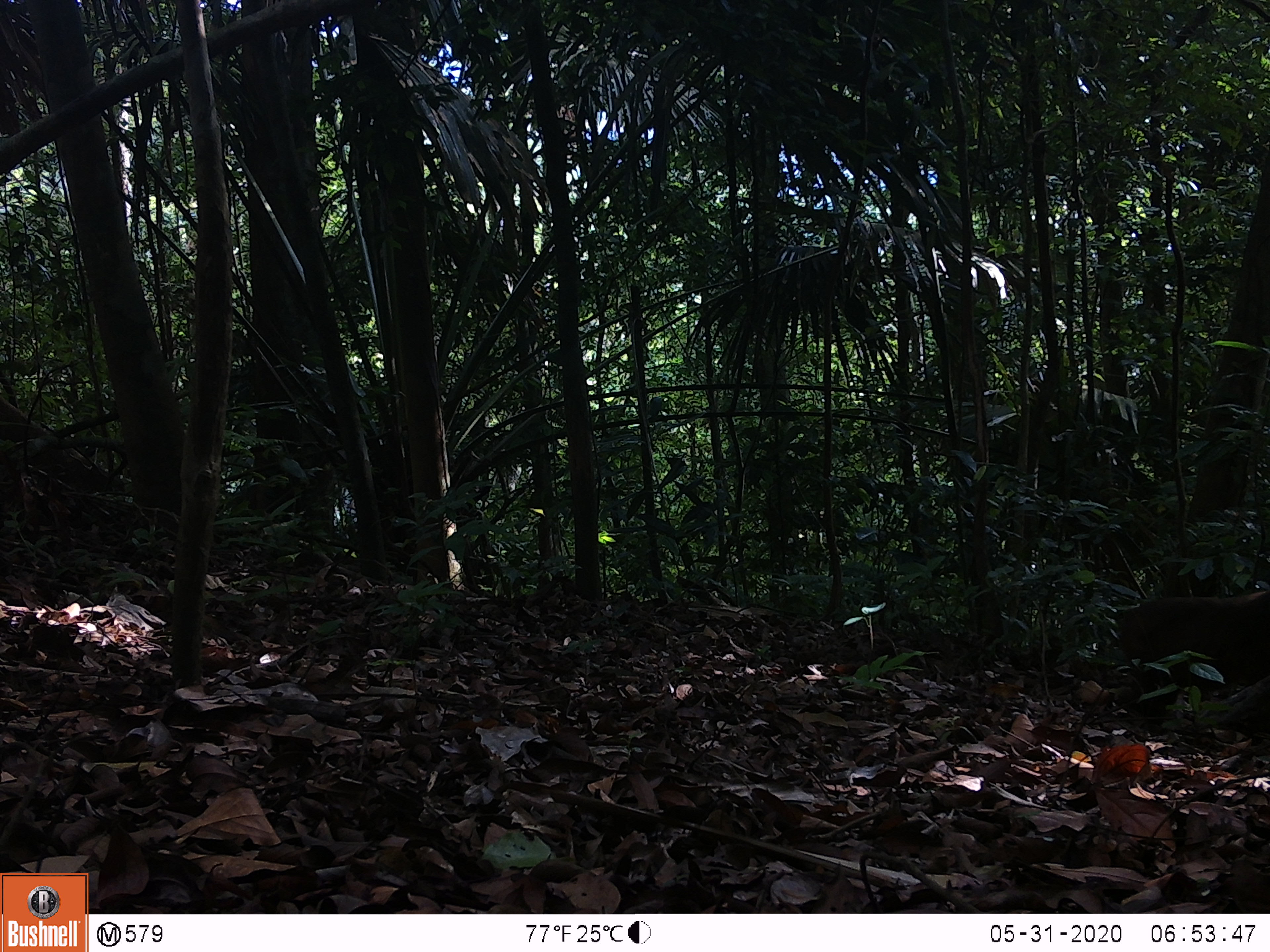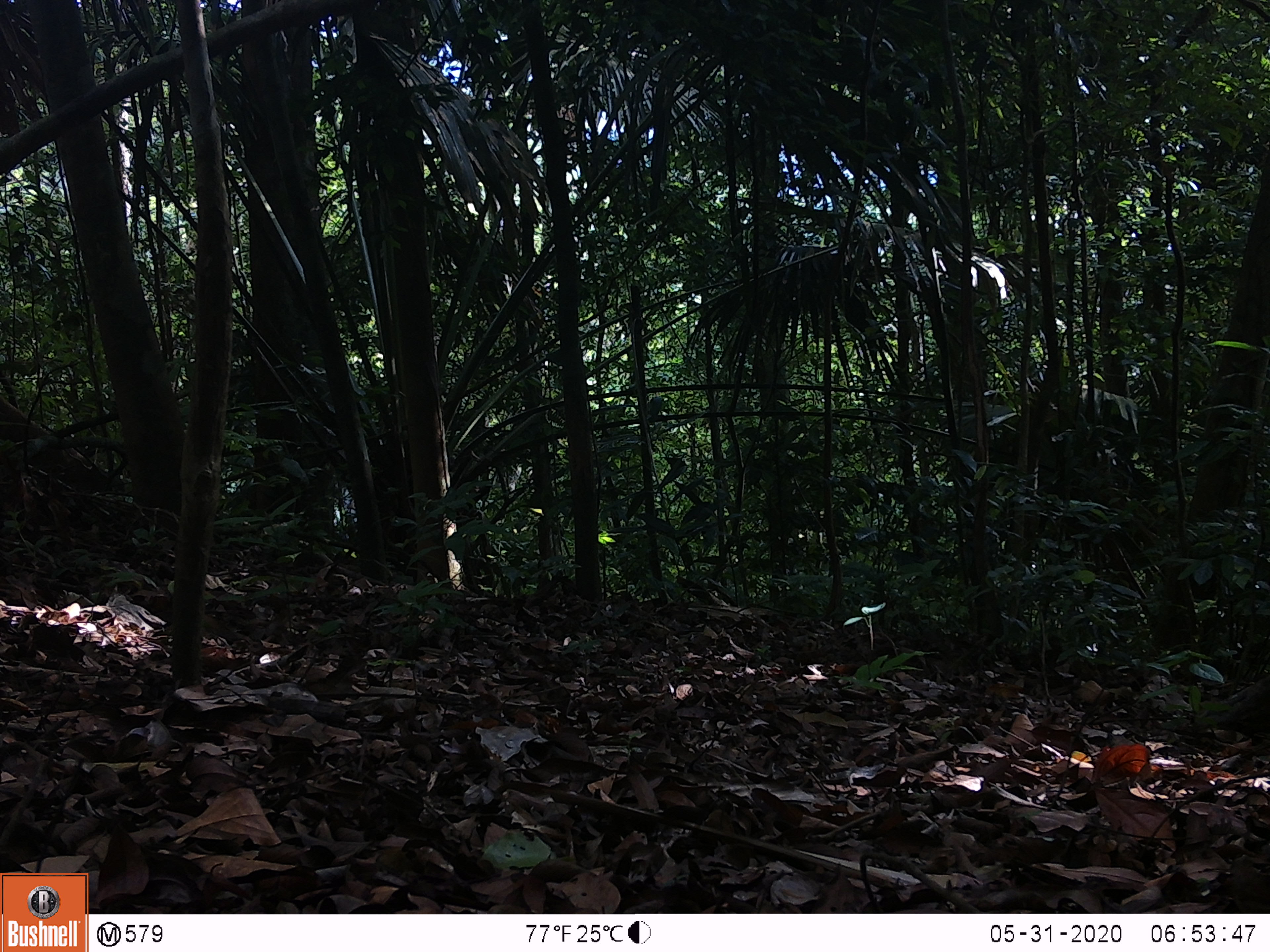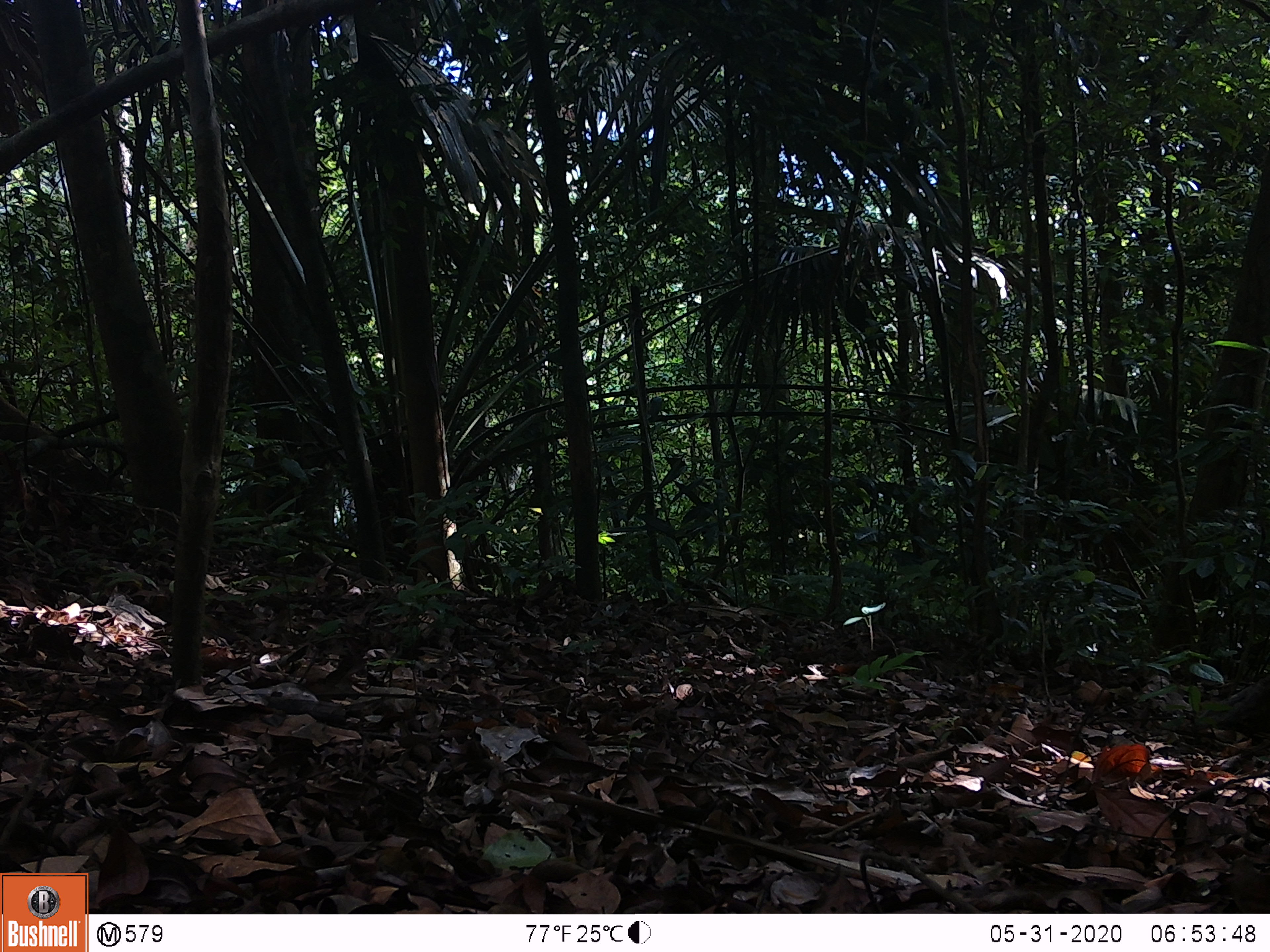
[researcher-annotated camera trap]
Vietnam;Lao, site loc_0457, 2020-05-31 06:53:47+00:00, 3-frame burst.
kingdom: Animalia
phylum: Chordata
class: Mammalia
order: Primates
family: Cercopithecidae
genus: Macaca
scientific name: Macaca arctoides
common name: stump-tailed macaque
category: stump tailed macaque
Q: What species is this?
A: Stump tailed macaque (stump-tailed macaque) (Macaca arctoides).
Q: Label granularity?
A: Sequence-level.